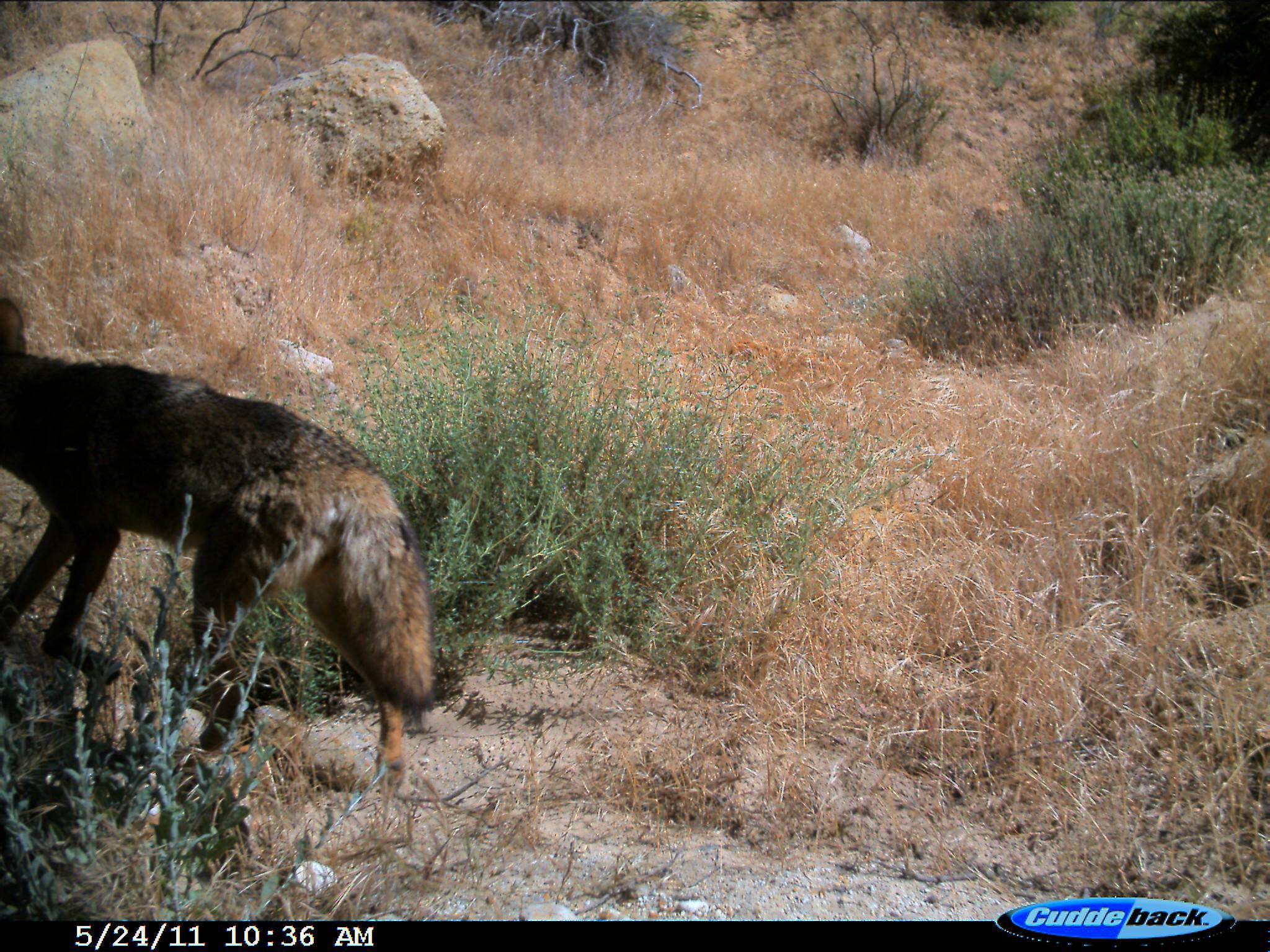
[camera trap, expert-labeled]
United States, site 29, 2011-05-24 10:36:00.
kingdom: Animalia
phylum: Chordata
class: Mammalia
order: Carnivora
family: Canidae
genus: Canis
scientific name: Canis latrans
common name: coyote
Coyote (Canis latrans).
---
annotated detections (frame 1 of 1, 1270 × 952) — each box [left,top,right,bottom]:
coyote: [0,291,447,802]